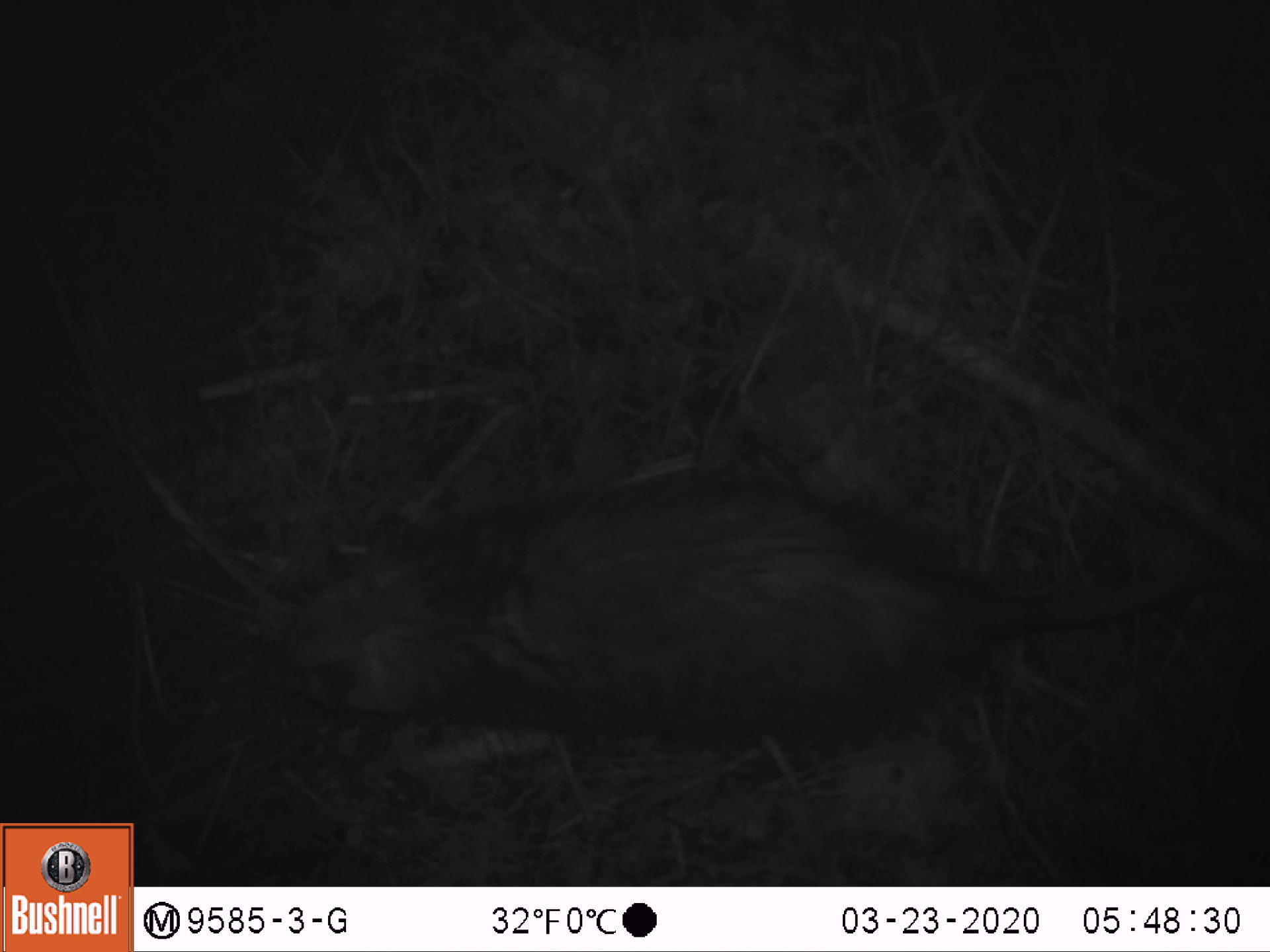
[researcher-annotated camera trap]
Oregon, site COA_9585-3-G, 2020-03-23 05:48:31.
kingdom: Animalia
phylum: Chordata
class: Mammalia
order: Didelphimorphia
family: Didelphidae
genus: Didelphis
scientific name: Didelphis virginiana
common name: virginia opossum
Virginia opossum (Didelphis virginiana).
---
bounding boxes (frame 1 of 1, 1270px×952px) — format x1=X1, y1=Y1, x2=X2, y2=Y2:
virginia opossum: x1=220, y1=455, x2=1265, y2=776